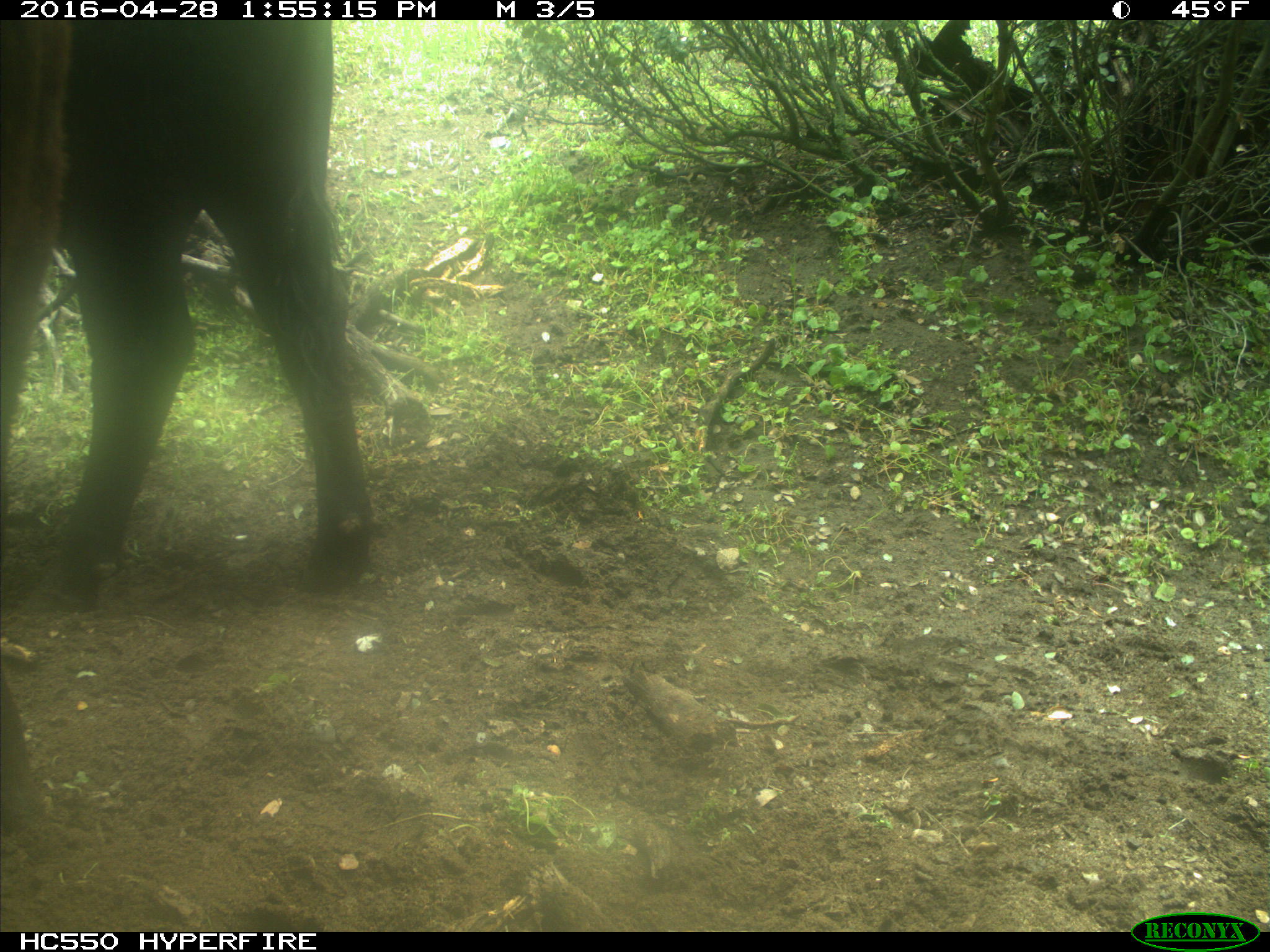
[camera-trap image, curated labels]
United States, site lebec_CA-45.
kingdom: Animalia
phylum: Chordata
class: Mammalia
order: Artiodactyla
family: Bovidae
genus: Bos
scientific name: Bos taurus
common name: domestic cow